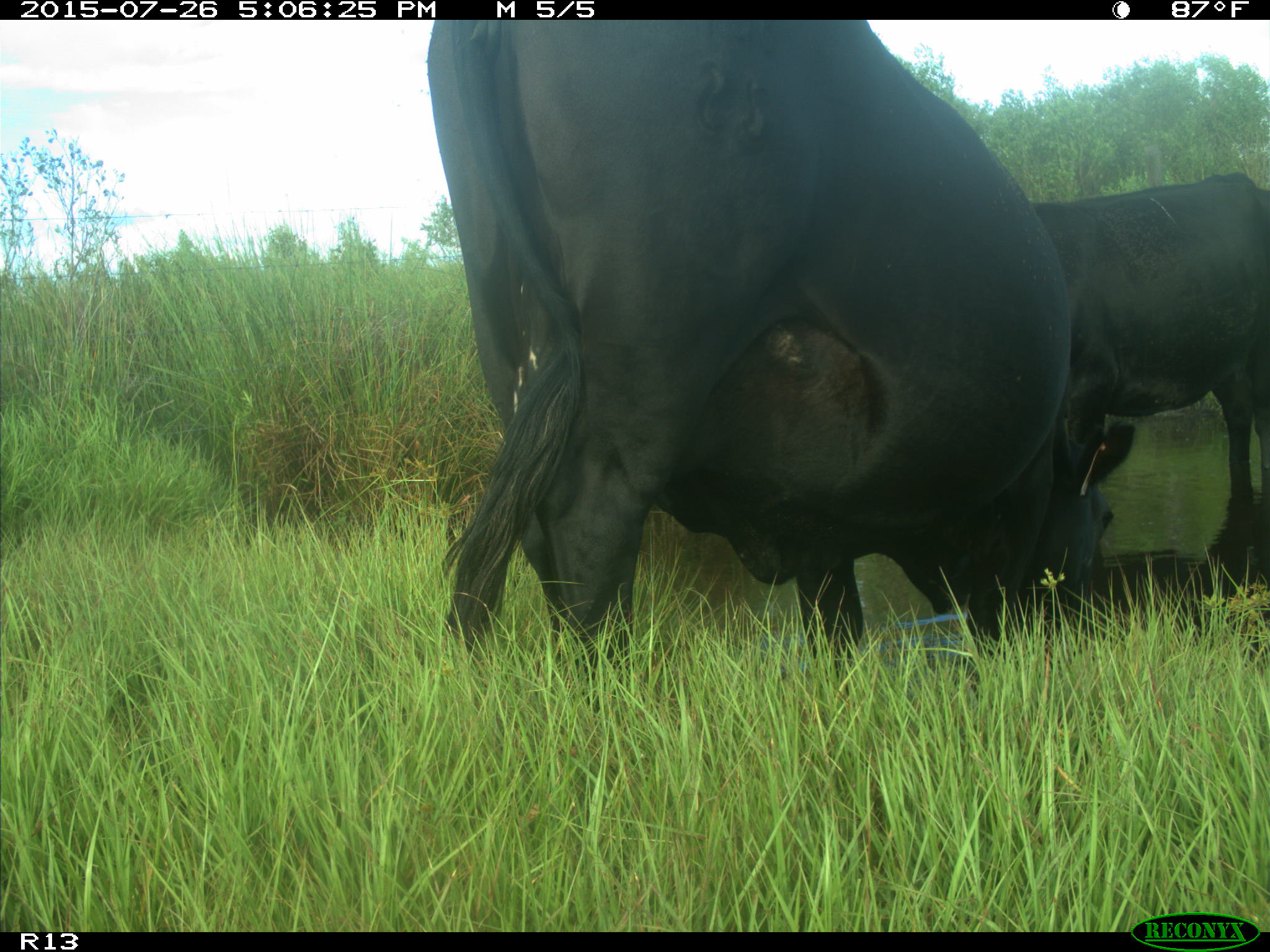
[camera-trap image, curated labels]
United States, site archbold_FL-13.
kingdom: Animalia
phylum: Chordata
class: Mammalia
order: Artiodactyla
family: Bovidae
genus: Bos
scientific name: Bos taurus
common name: domestic cow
Bos taurus (domestic cow).